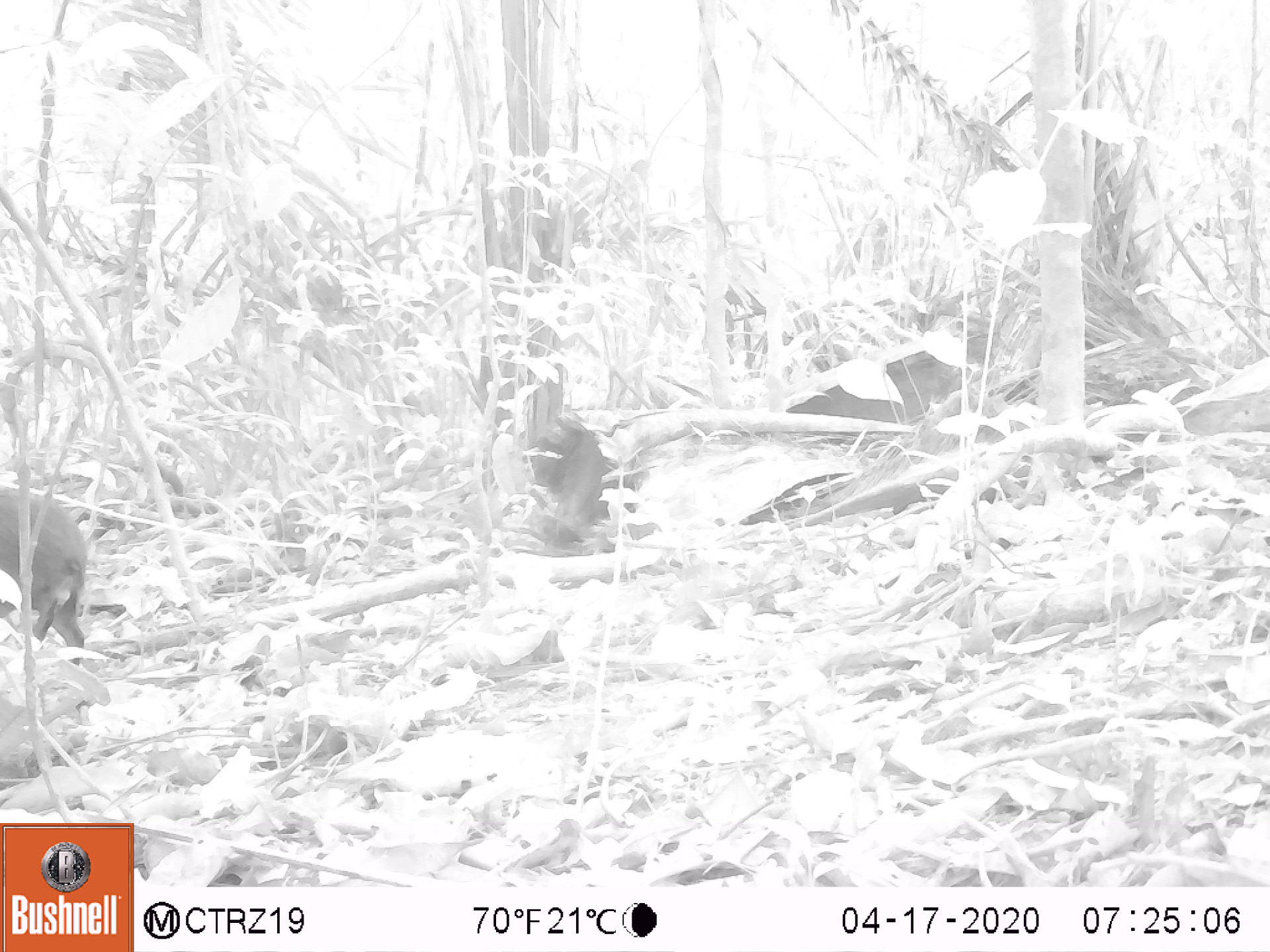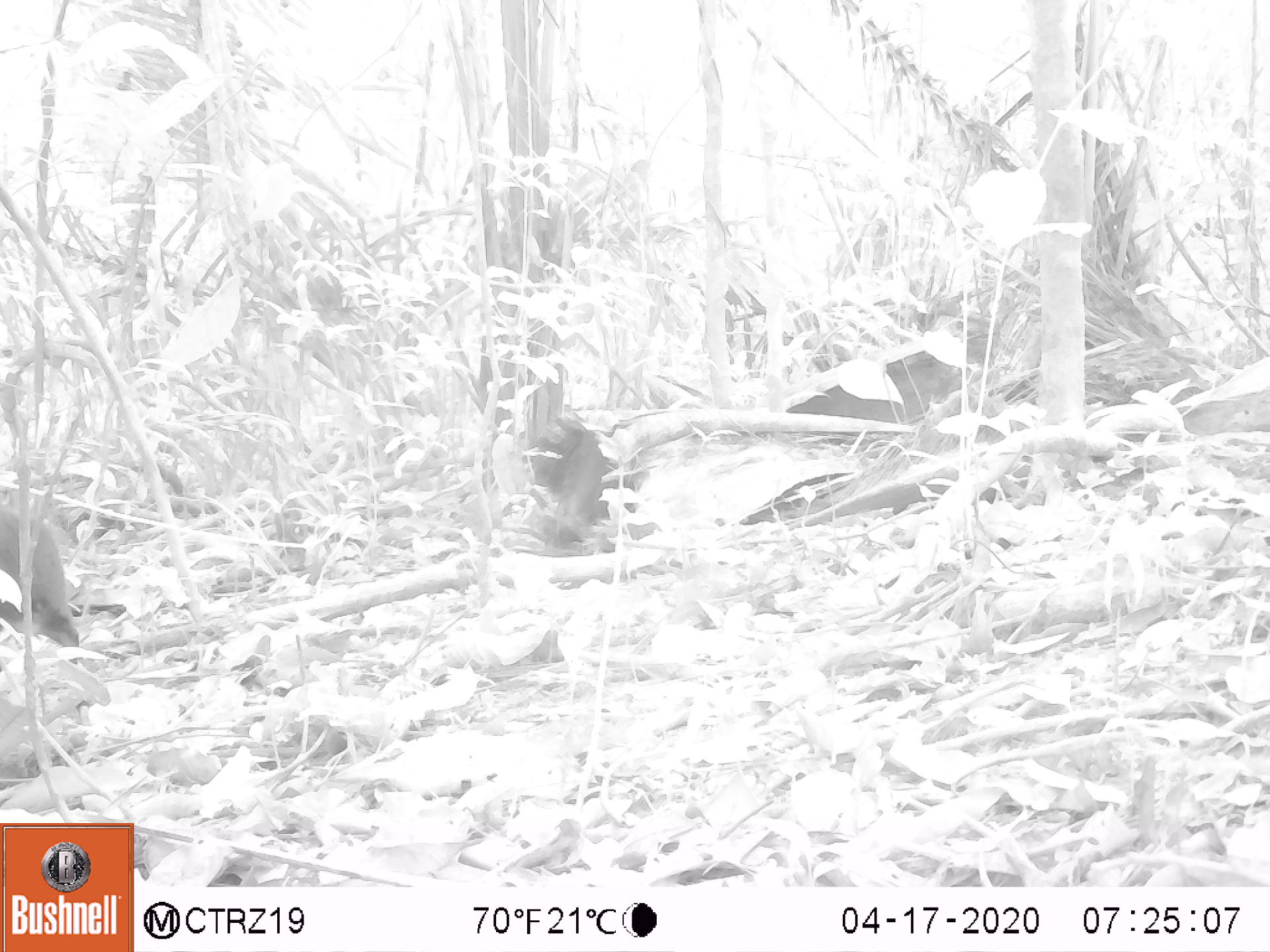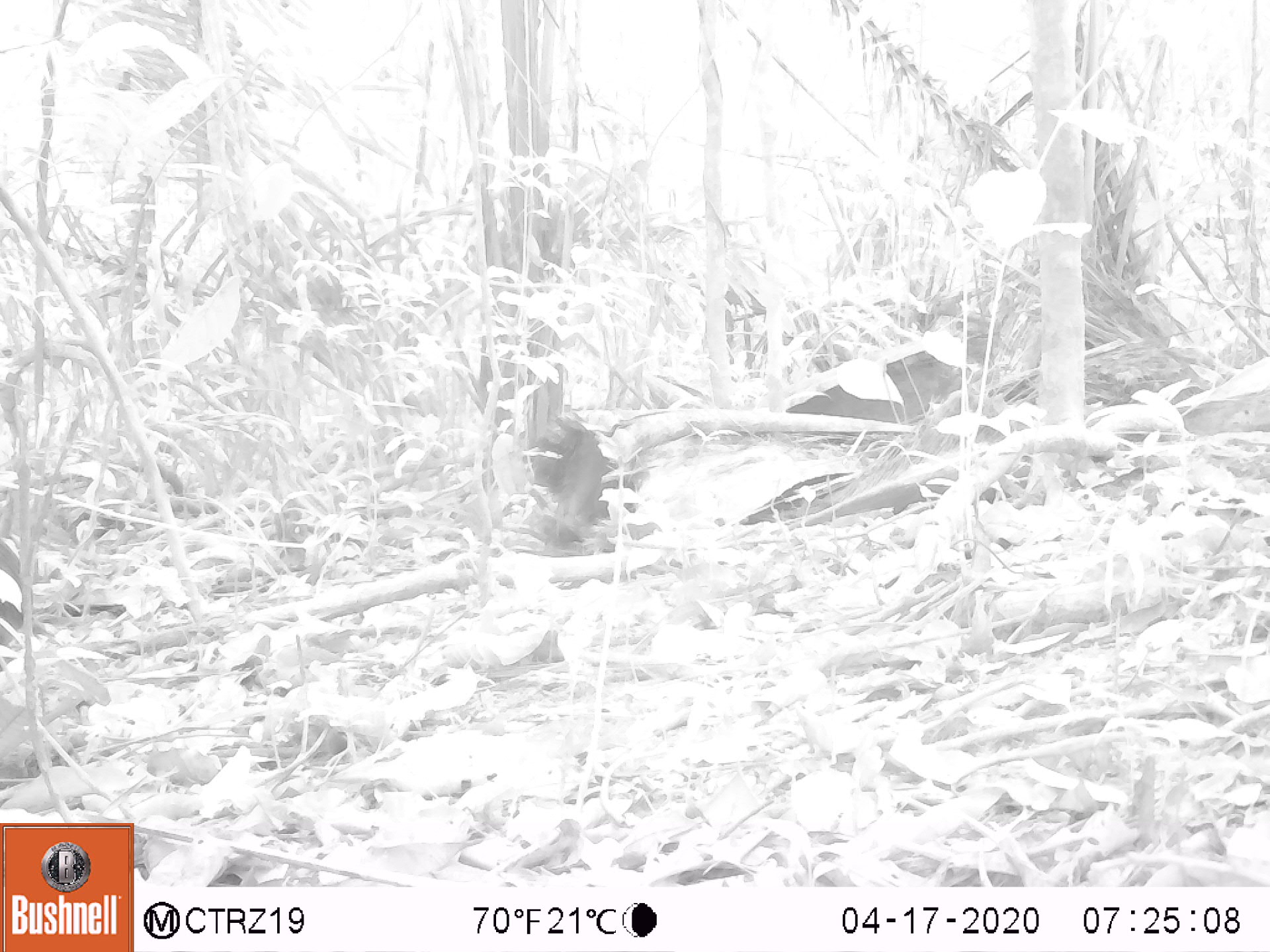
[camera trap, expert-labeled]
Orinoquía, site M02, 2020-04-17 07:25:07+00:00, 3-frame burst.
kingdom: Animalia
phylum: Chordata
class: Mammalia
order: Rodentia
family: Dasyproctidae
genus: Dasyprocta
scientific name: Dasyprocta fuliginosa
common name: black agouti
Black agouti (Dasyprocta fuliginosa).